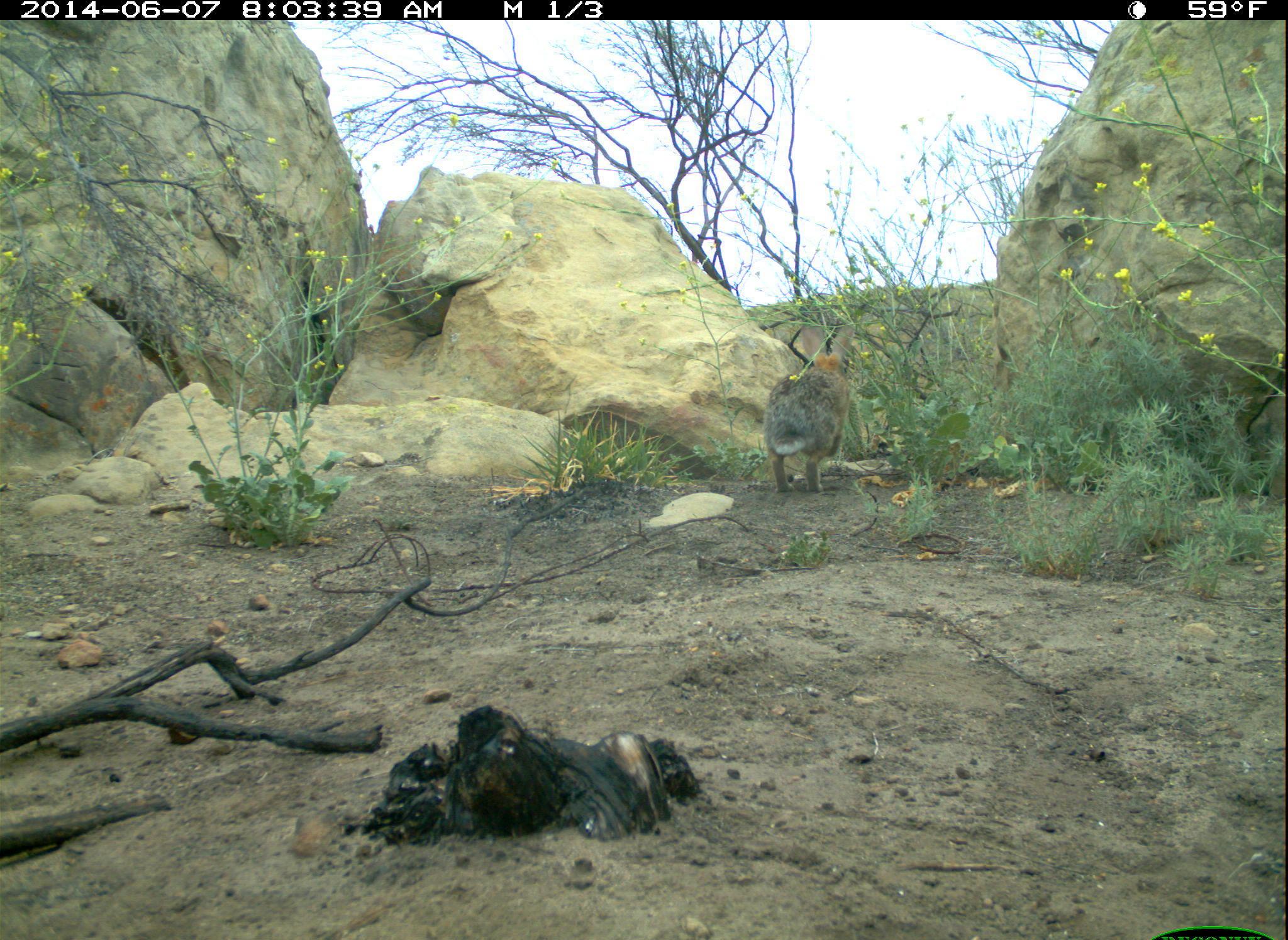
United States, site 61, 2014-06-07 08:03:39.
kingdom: Animalia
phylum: Chordata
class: Mammalia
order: Lagomorpha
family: Leporidae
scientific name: Leporidae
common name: rabbits and hares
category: rabbit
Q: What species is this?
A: Rabbit (rabbits and hares) (Leporidae).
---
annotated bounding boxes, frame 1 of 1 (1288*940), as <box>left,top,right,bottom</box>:
rabbit: <box>747,338,873,501</box>